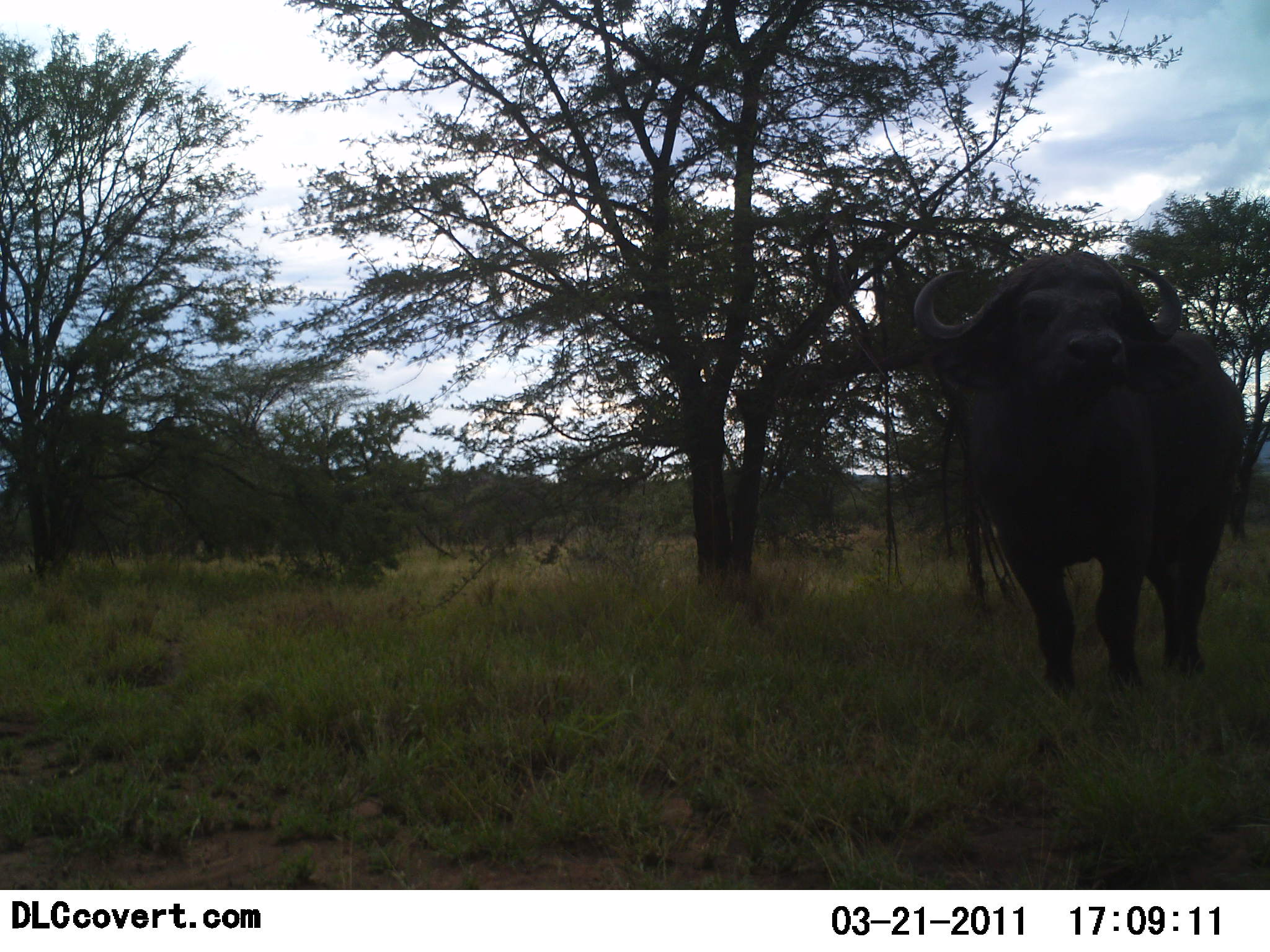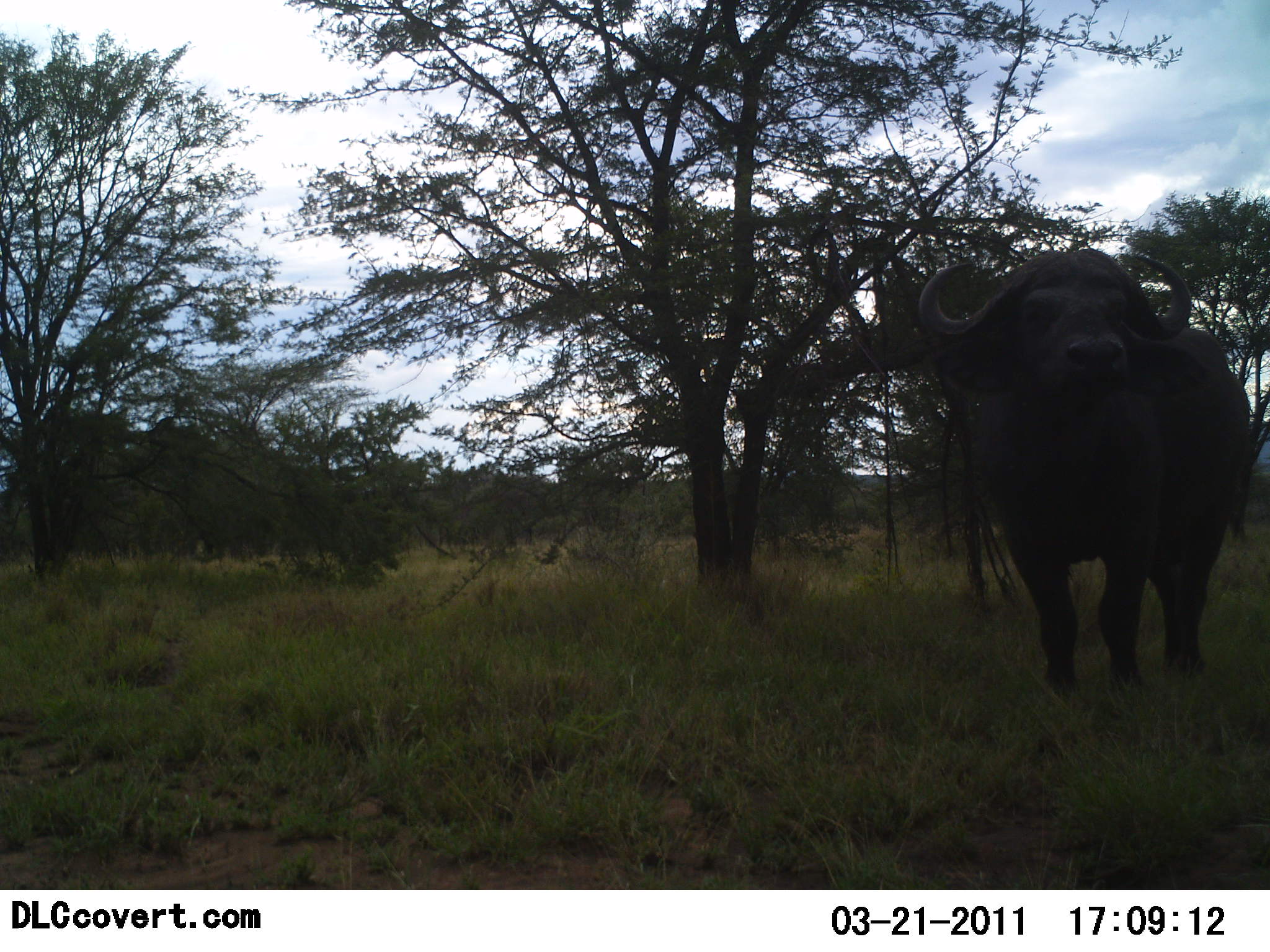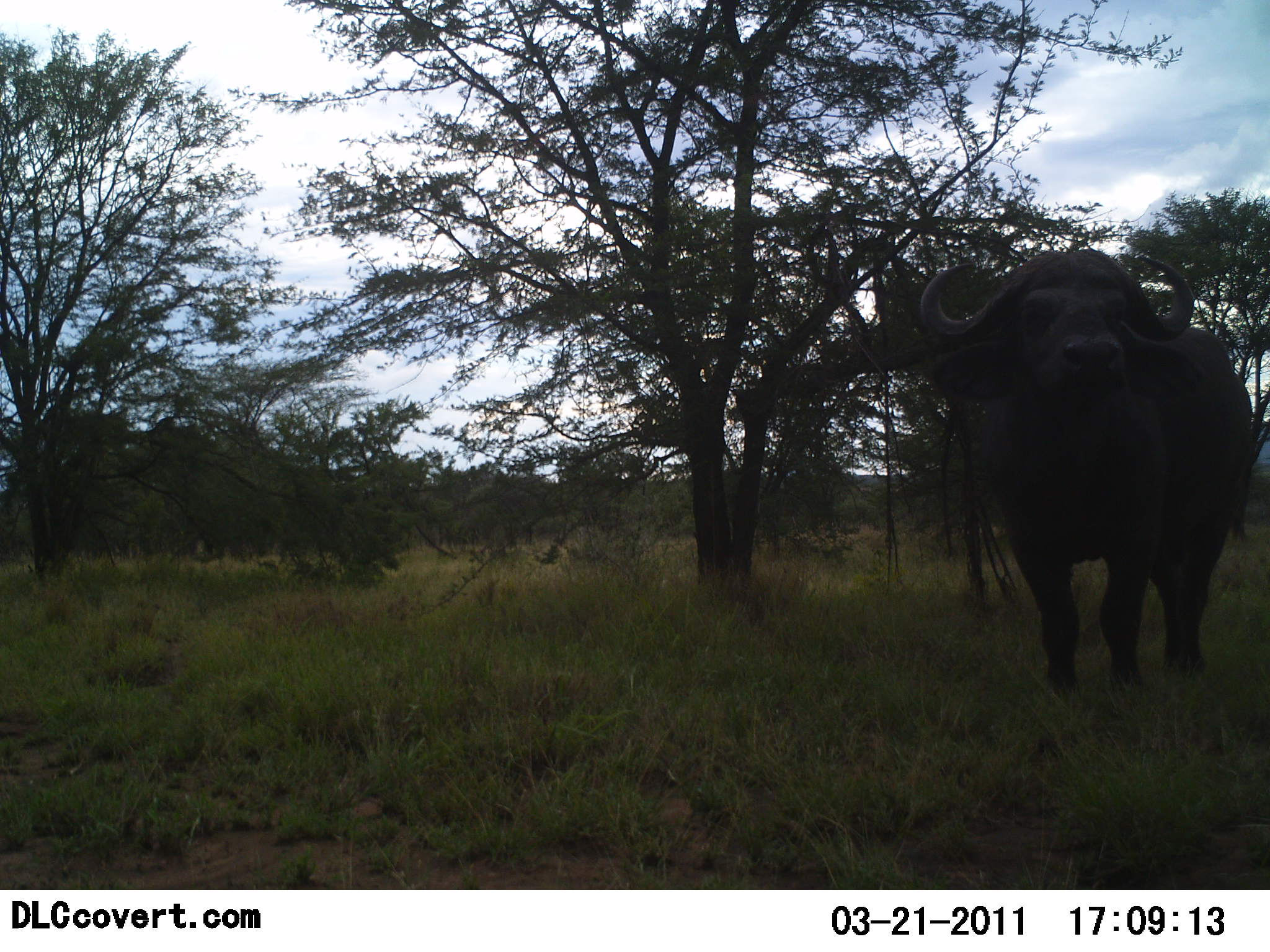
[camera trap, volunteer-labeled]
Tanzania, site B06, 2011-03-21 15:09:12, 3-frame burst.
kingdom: Animalia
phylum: Chordata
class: Mammalia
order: Artiodactyla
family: Bovidae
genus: Syncerus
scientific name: Syncerus caffer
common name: cape buffalo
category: buffalo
Buffalo (cape buffalo) (Syncerus caffer), count 1. Behavior (volunteer vote fractions): standing 100%, resting 0%, moving 0%, interacting 0%. Young present (vote fraction): 0%. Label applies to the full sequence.